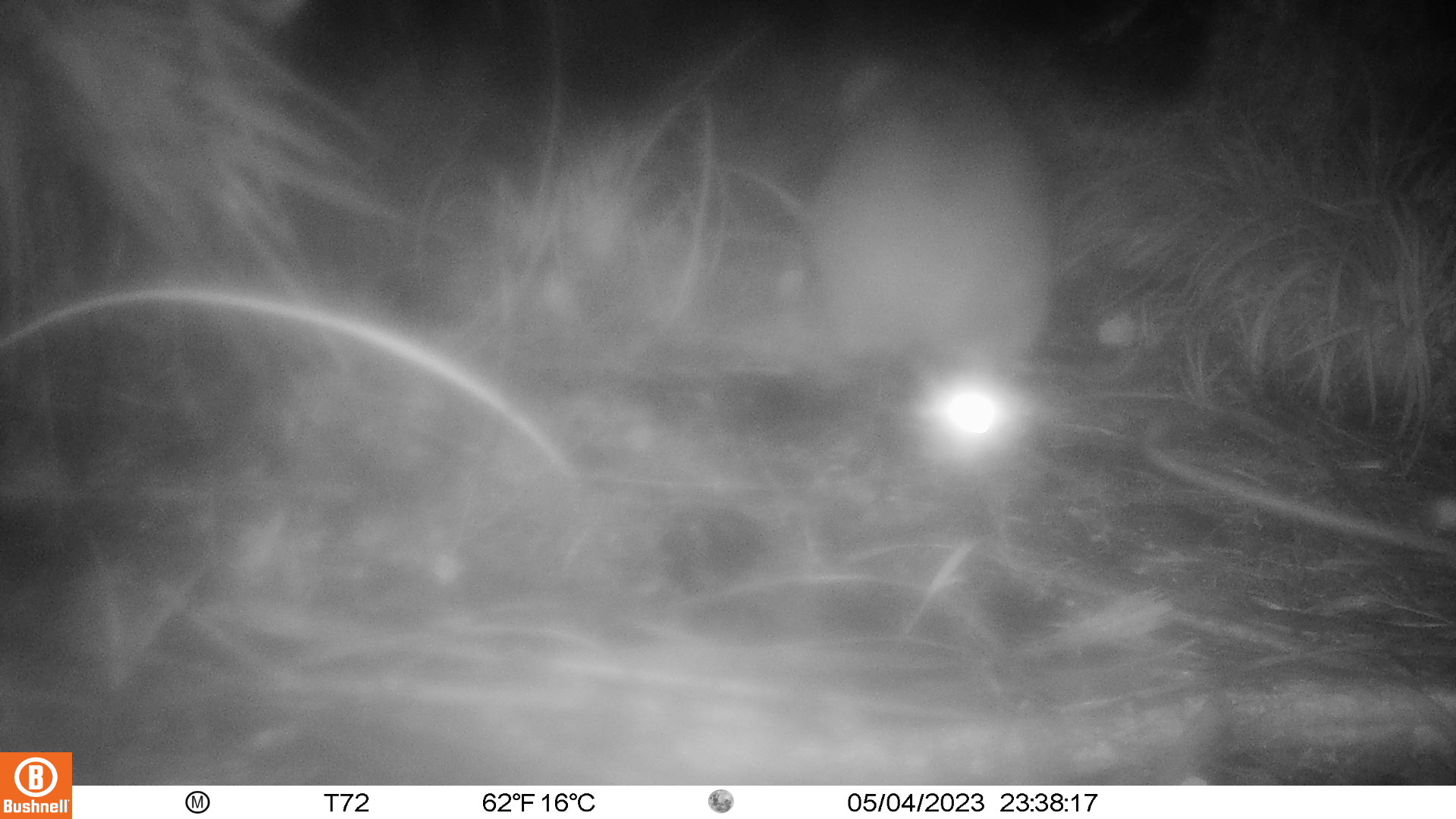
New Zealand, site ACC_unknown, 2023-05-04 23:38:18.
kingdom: Animalia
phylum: Chordata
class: Aves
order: Apterygiformes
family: Apterygidae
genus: Apteryx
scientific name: Apteryx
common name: kiwi